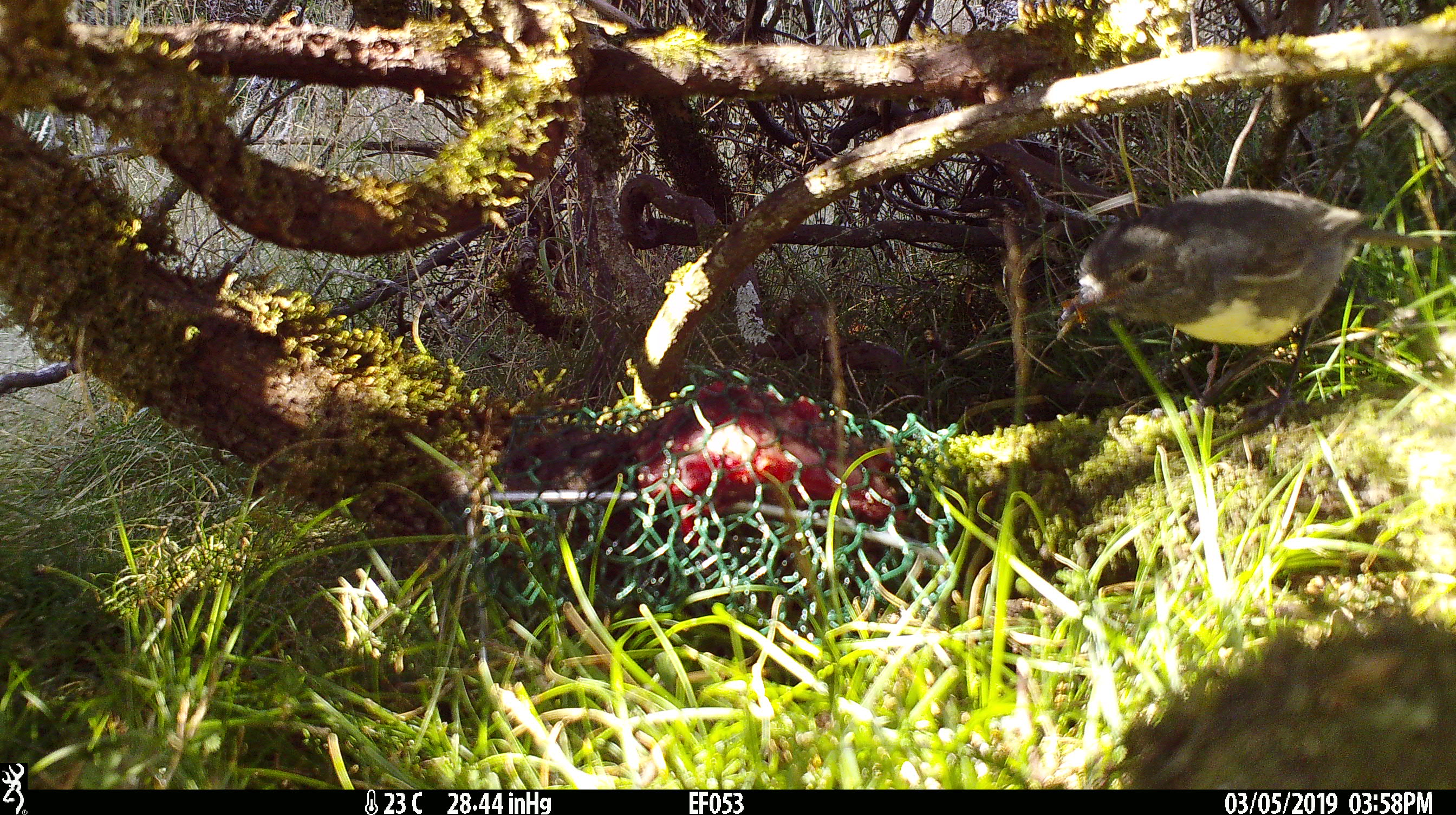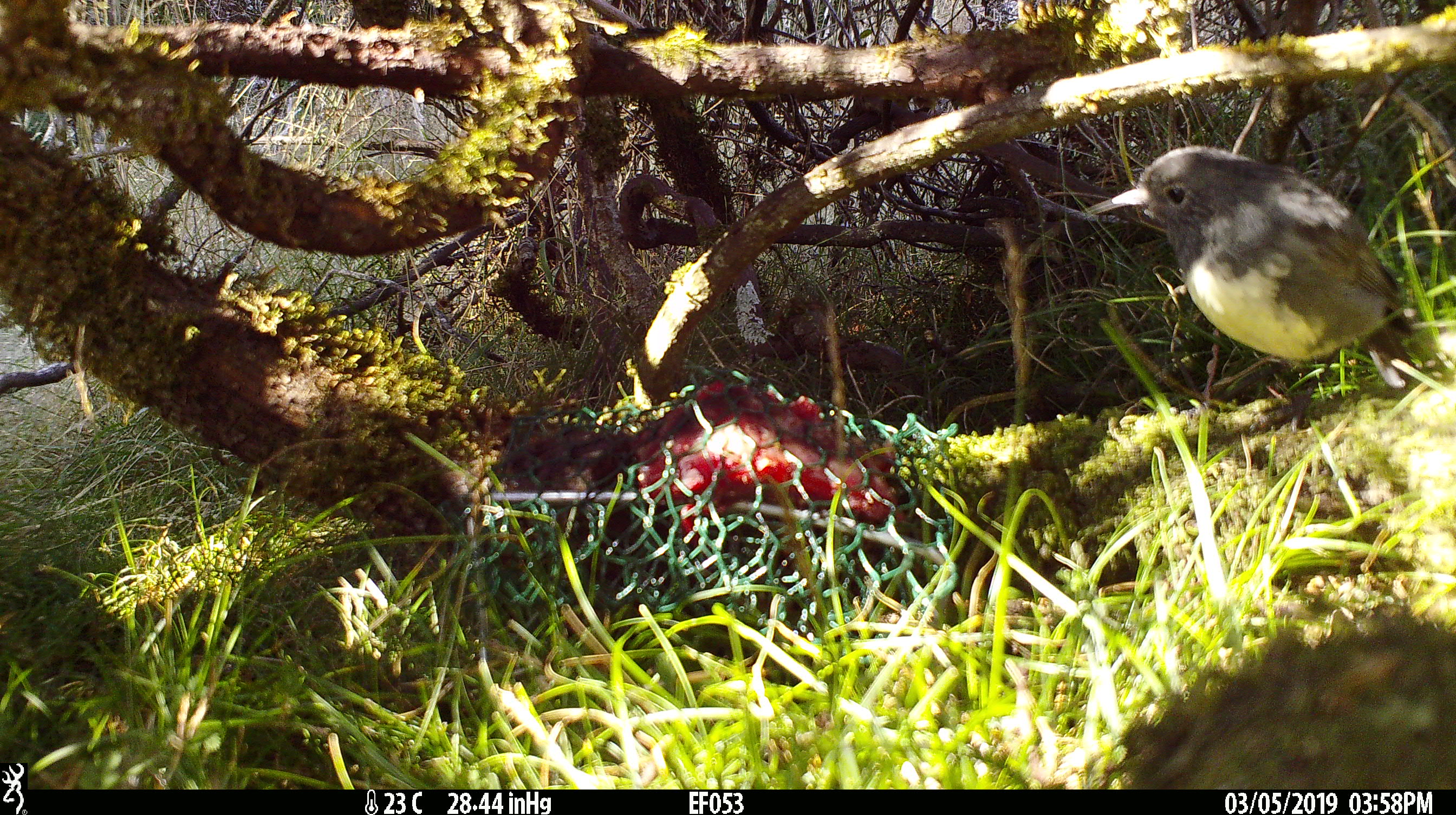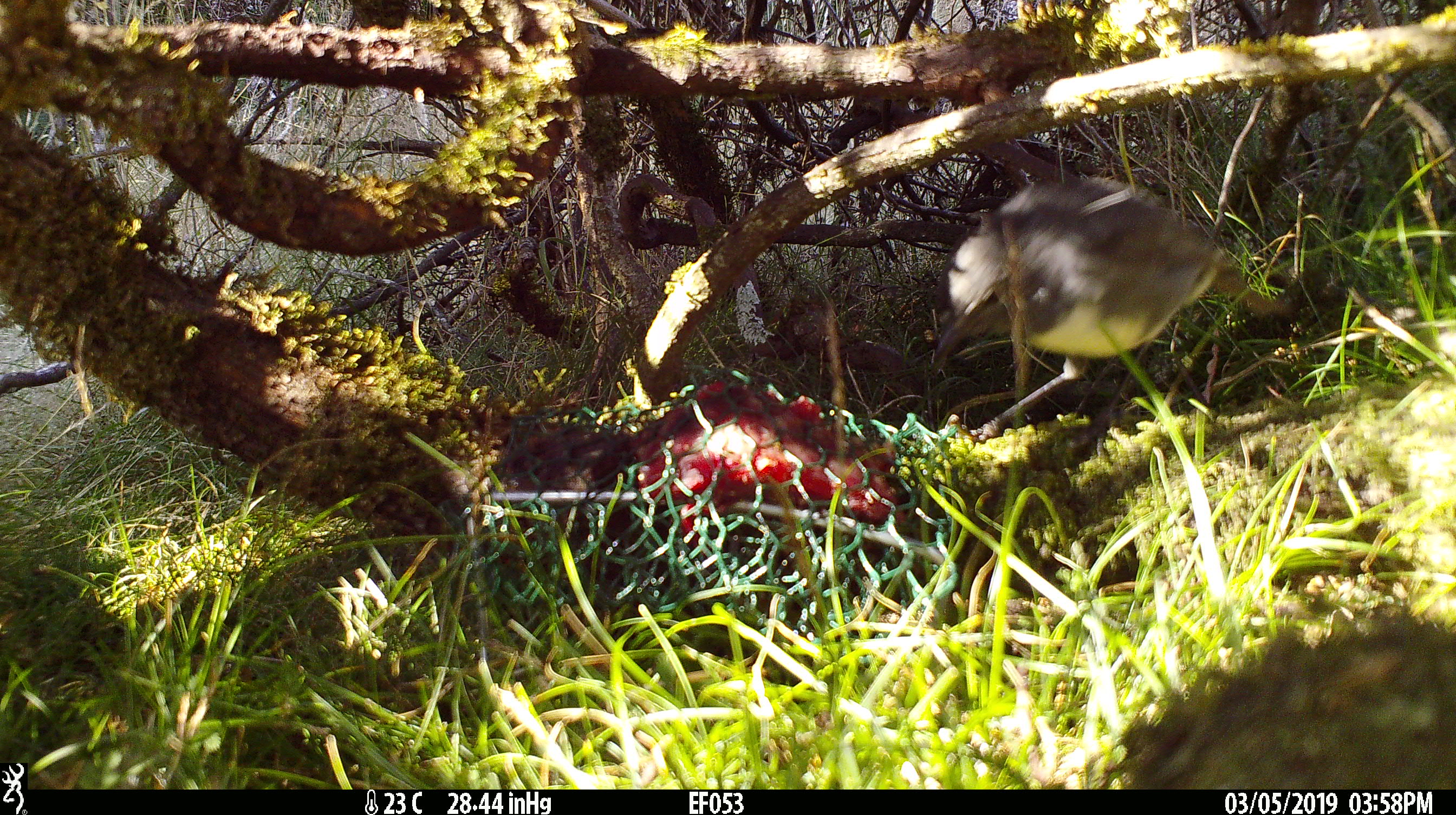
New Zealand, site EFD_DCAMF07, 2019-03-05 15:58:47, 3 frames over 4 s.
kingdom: Animalia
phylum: Chordata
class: Aves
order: Passeriformes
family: Petroicidae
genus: Petroica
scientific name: Petroica australis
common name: new zealand robin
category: robin